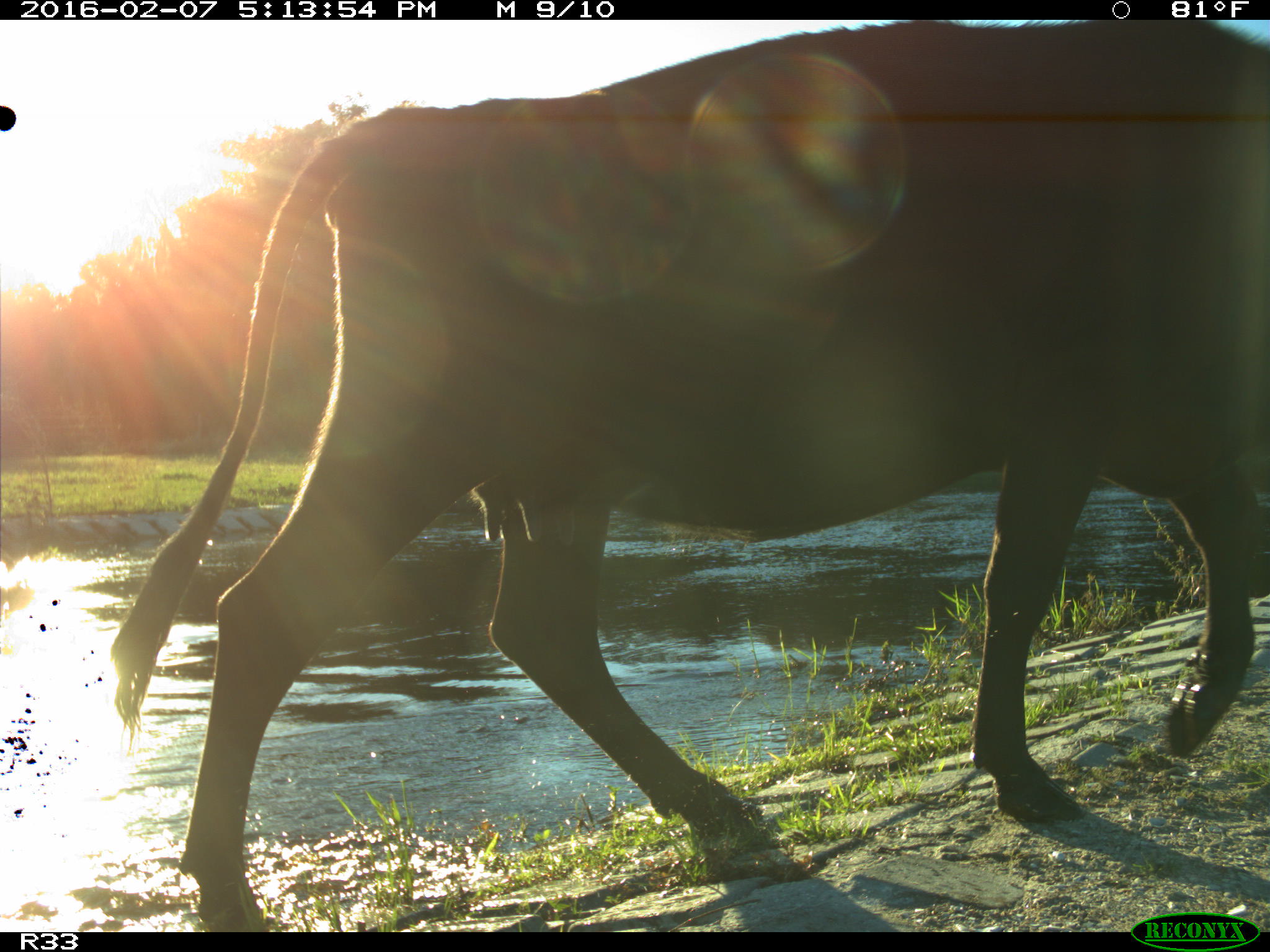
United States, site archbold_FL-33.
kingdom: Animalia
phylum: Chordata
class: Mammalia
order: Artiodactyla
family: Bovidae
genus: Bos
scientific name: Bos taurus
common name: domestic cow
Bos taurus (domestic cow).